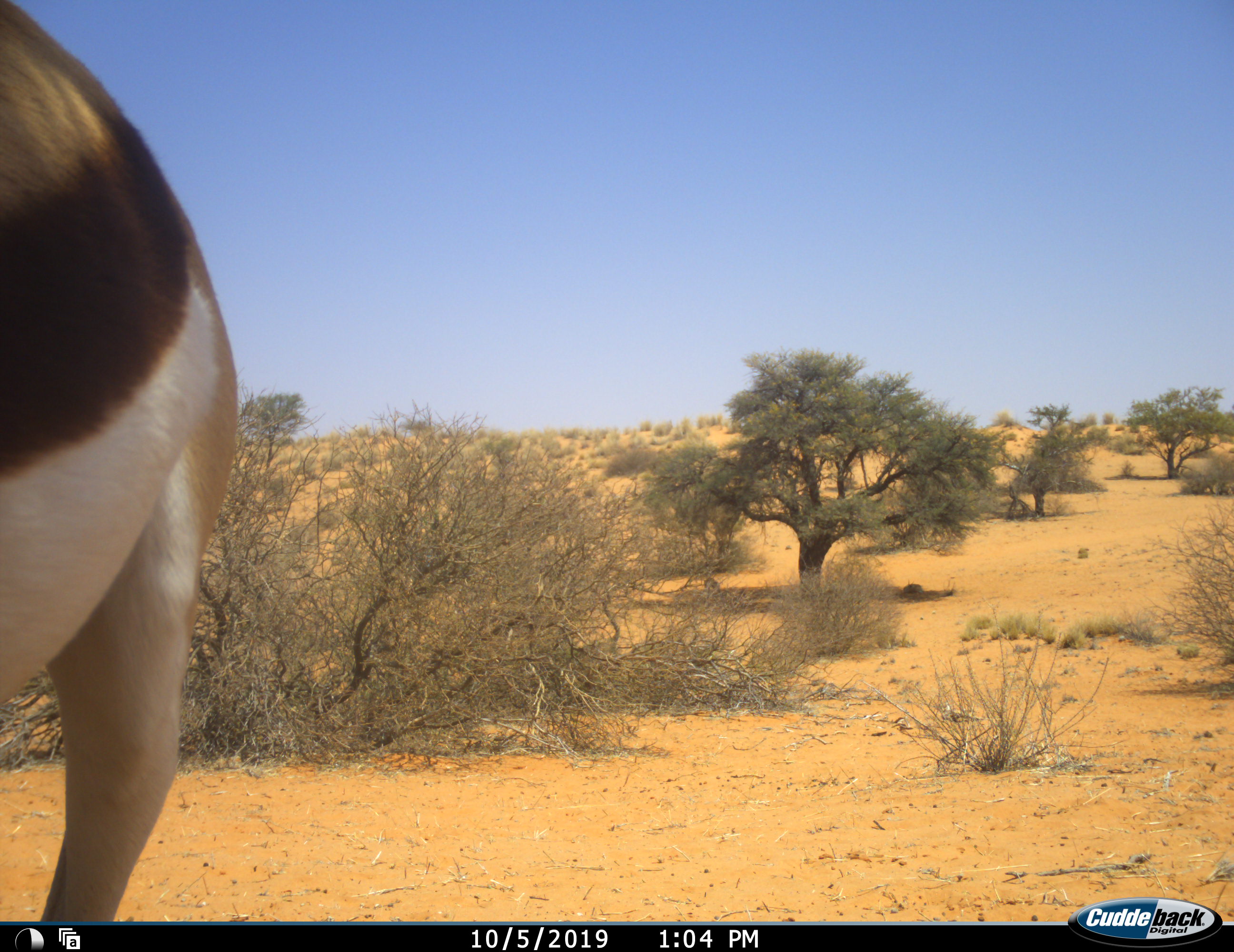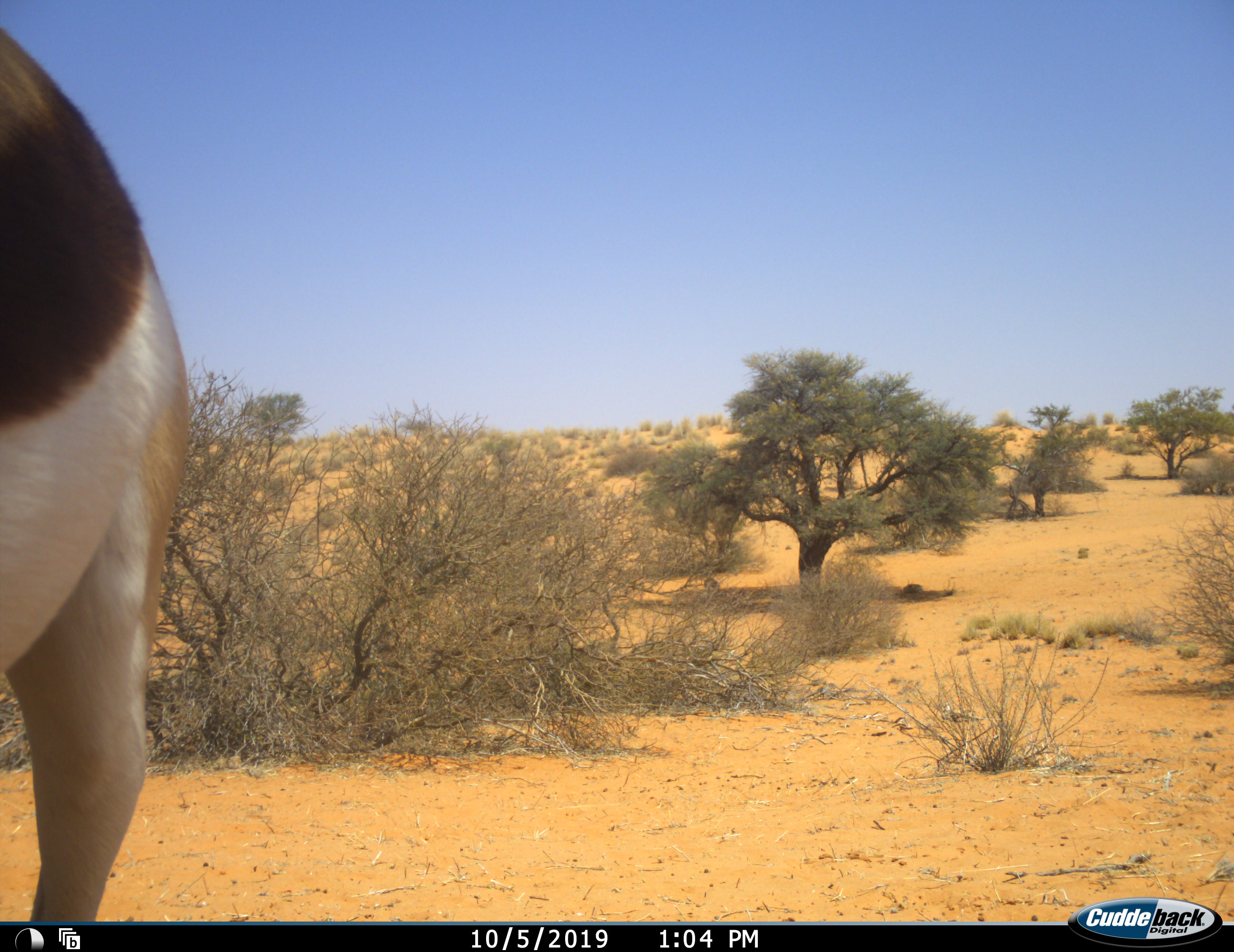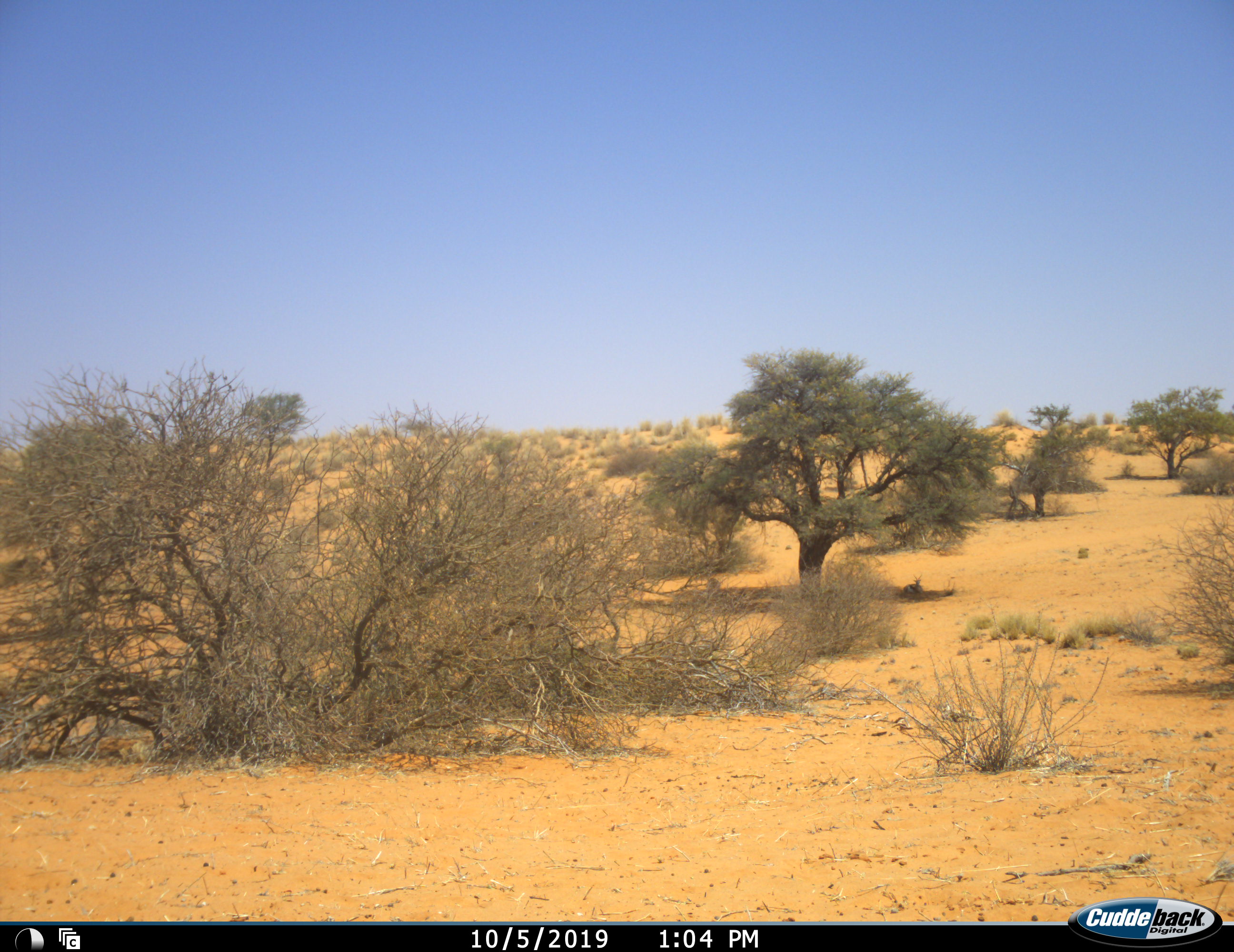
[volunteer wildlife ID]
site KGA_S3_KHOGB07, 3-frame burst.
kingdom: Animalia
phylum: Chordata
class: Mammalia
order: Artiodactyla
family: Bovidae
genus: Antidorcas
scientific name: Antidorcas marsupialis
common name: springbok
Springbok (Antidorcas marsupialis), count 2. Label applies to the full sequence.